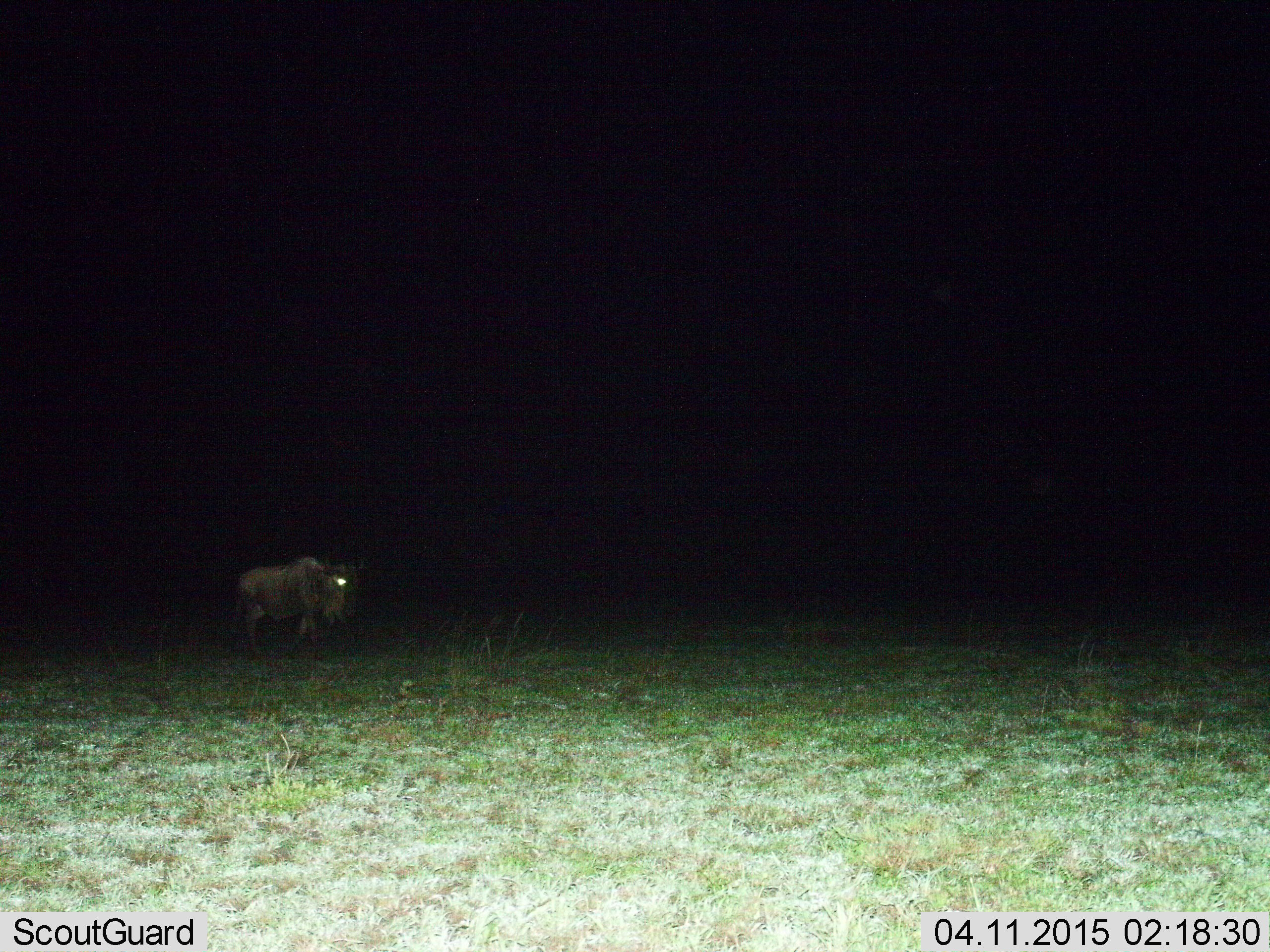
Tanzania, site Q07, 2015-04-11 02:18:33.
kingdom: Animalia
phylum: Chordata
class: Mammalia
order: Artiodactyla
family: Bovidae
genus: Connochaetes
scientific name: Connochaetes taurinus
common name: blue wildebeest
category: wildebeest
Wildebeest (blue wildebeest) (Connochaetes taurinus), count 1. Behavior (volunteer vote fractions): standing 50%, resting 0%, moving 50%, interacting 0%. Young present (vote fraction): 0%. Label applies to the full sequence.